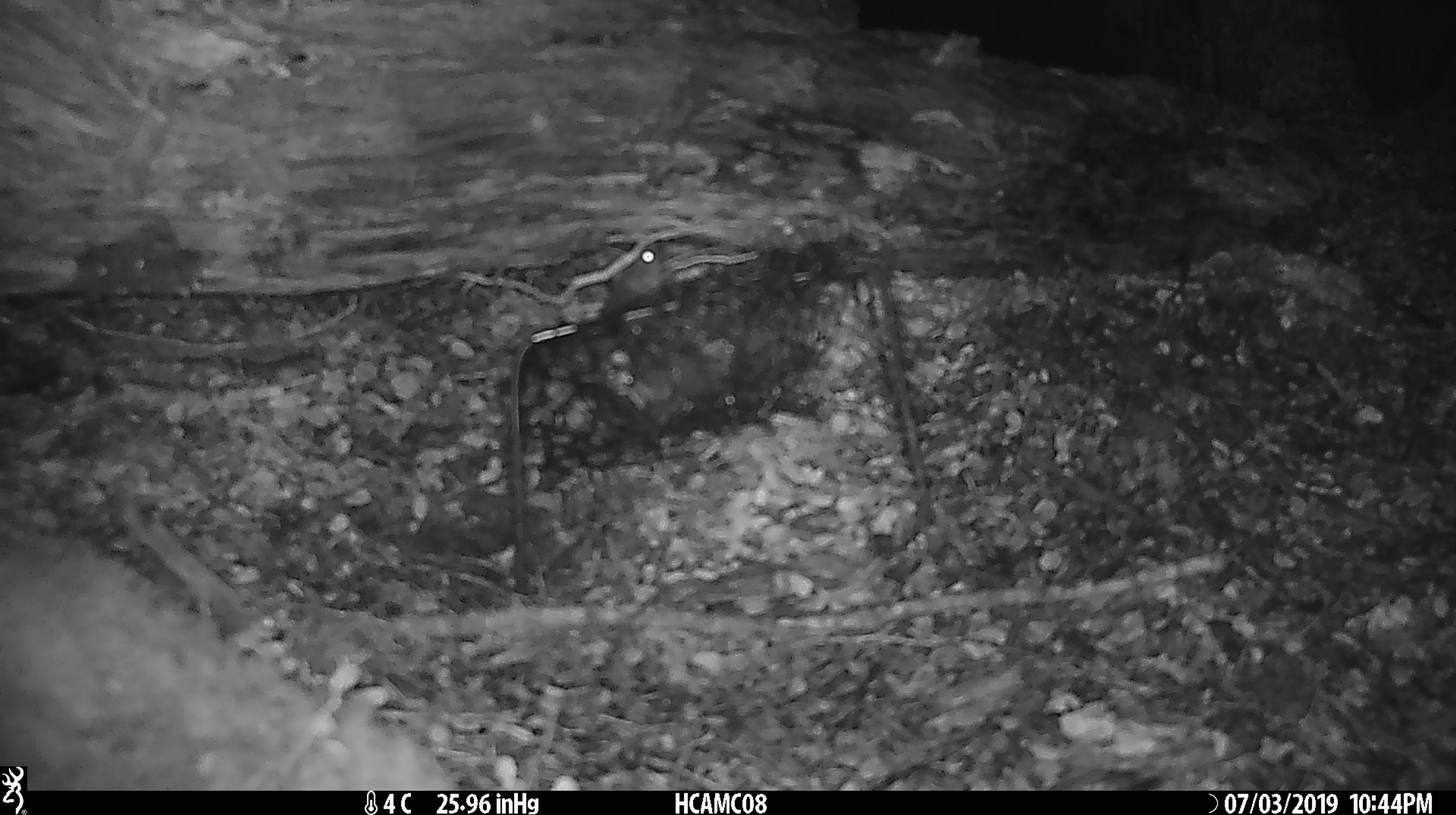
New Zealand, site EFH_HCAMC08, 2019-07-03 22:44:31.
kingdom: Animalia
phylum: Chordata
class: Mammalia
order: Rodentia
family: Muridae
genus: Mus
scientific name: Mus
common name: mouse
Mouse (Mus).